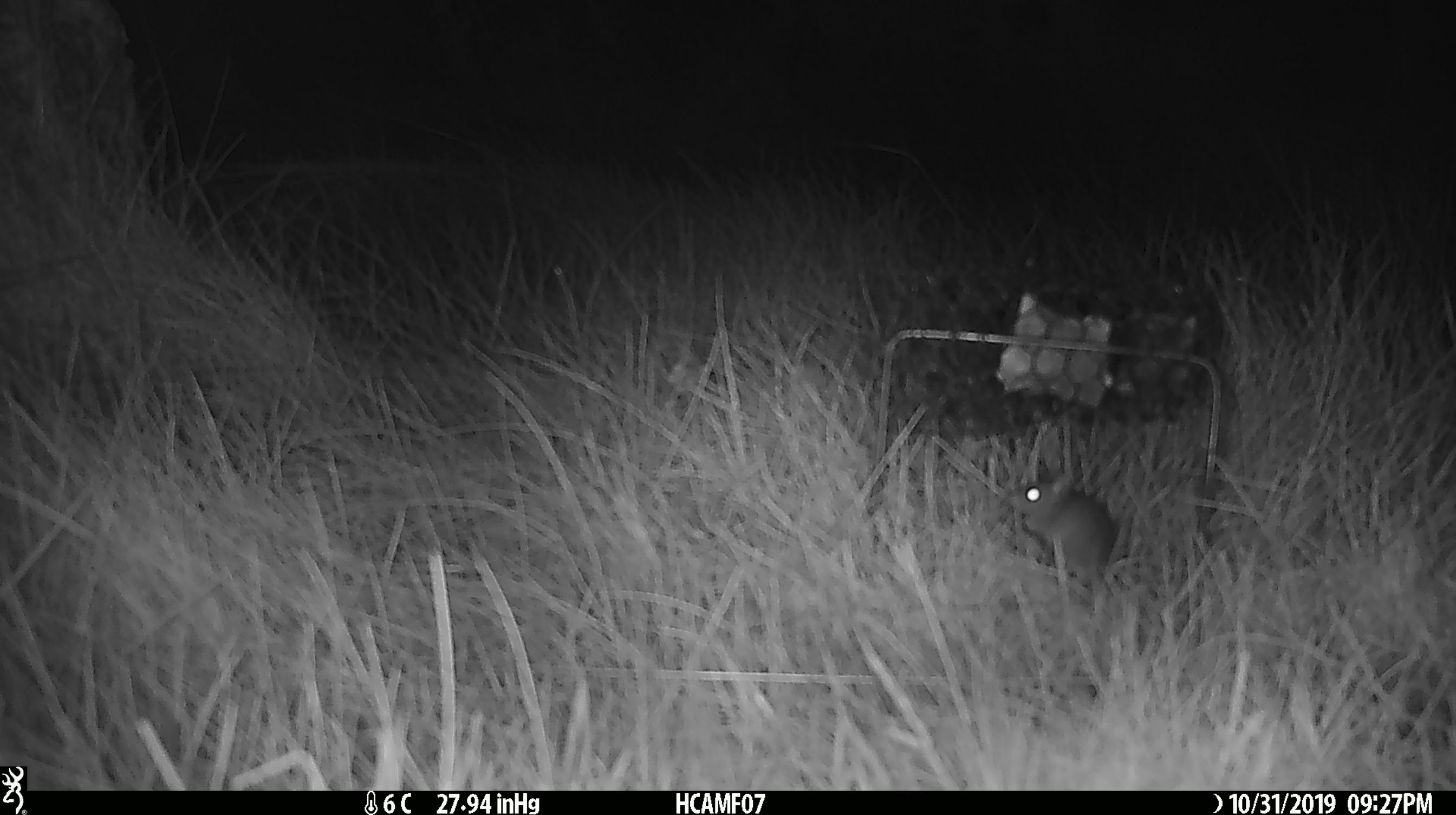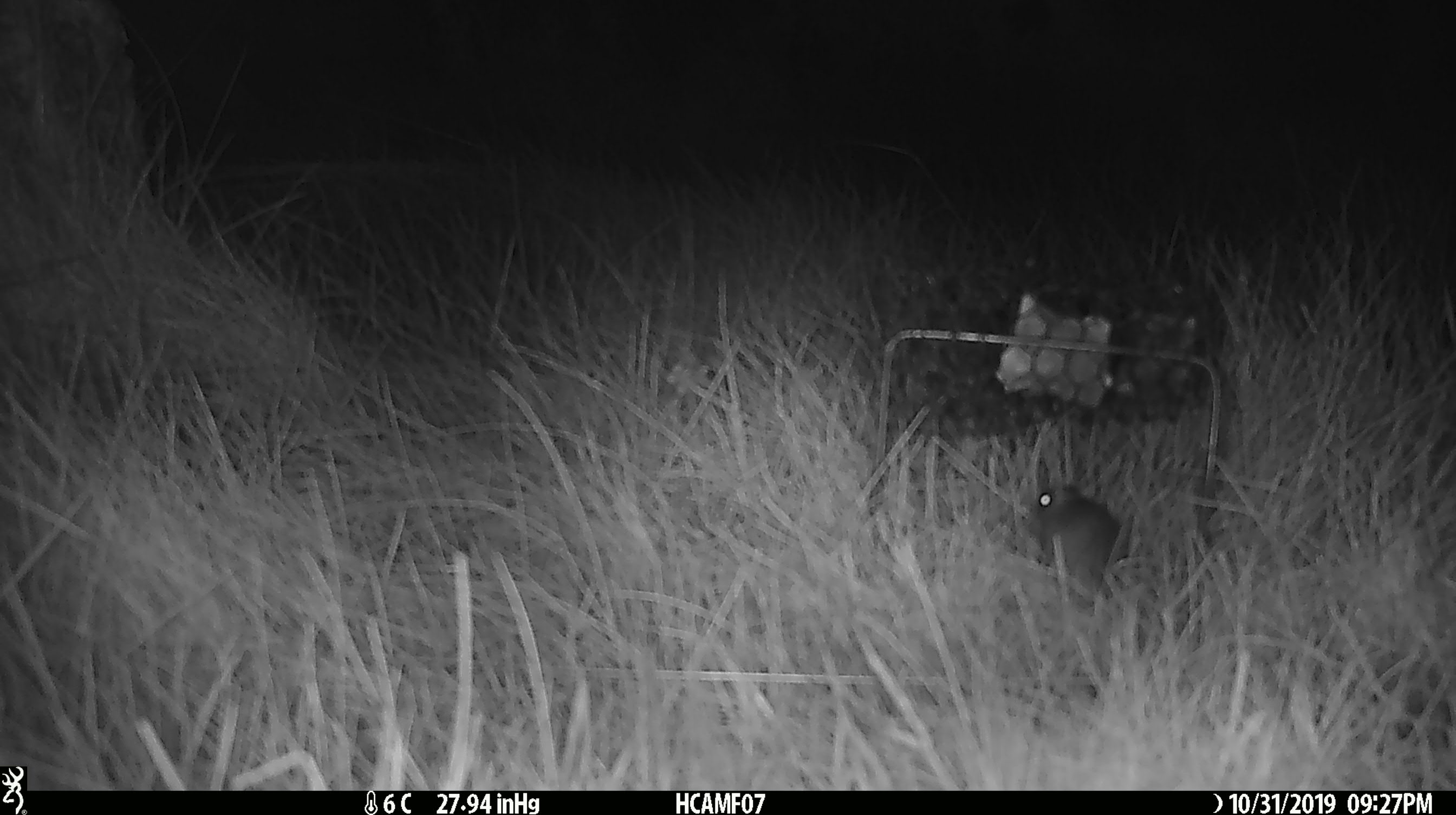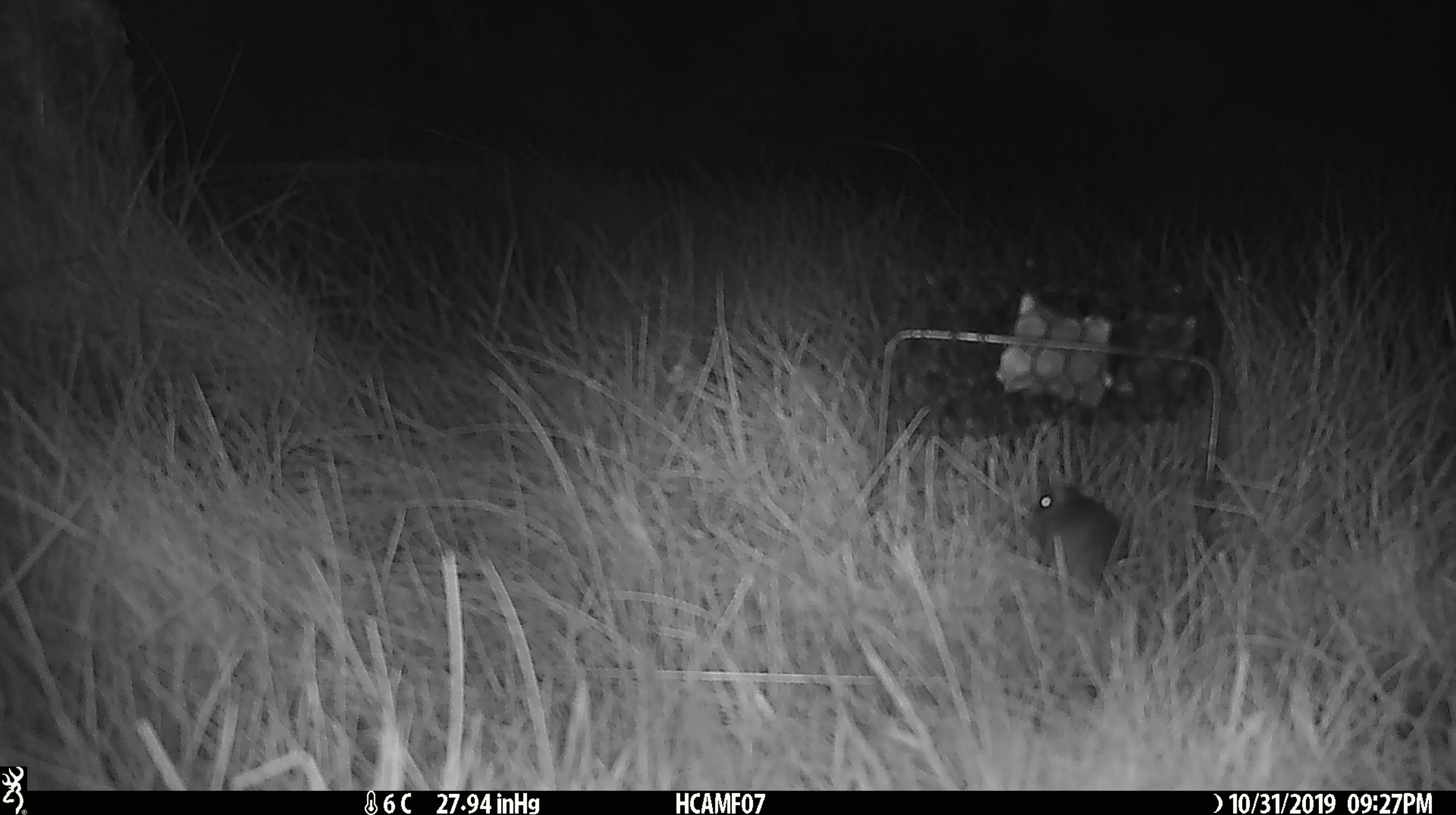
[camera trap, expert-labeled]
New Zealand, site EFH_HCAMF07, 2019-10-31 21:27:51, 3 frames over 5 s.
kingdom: Animalia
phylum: Chordata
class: Mammalia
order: Rodentia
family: Muridae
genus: Mus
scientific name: Mus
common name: mouse